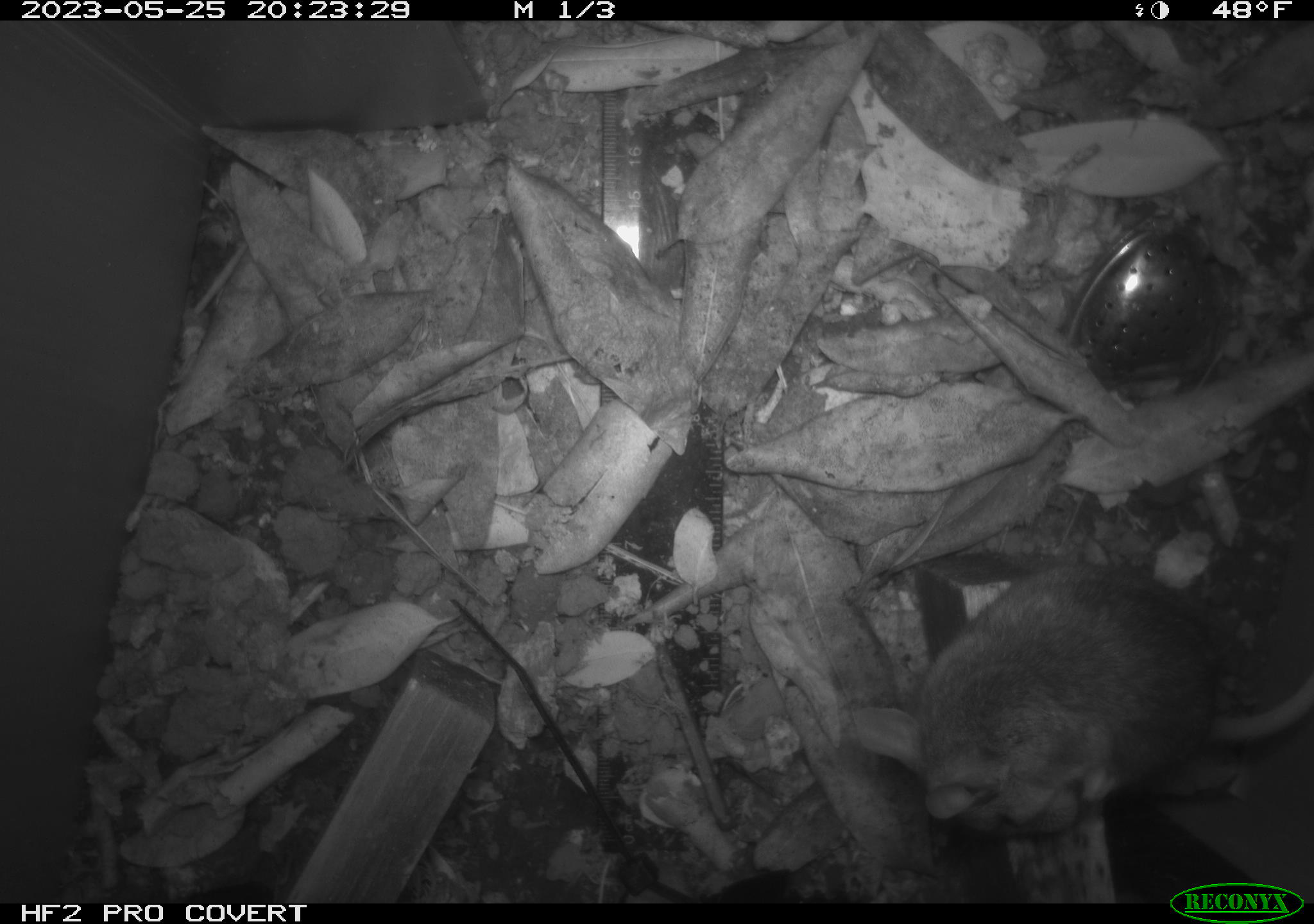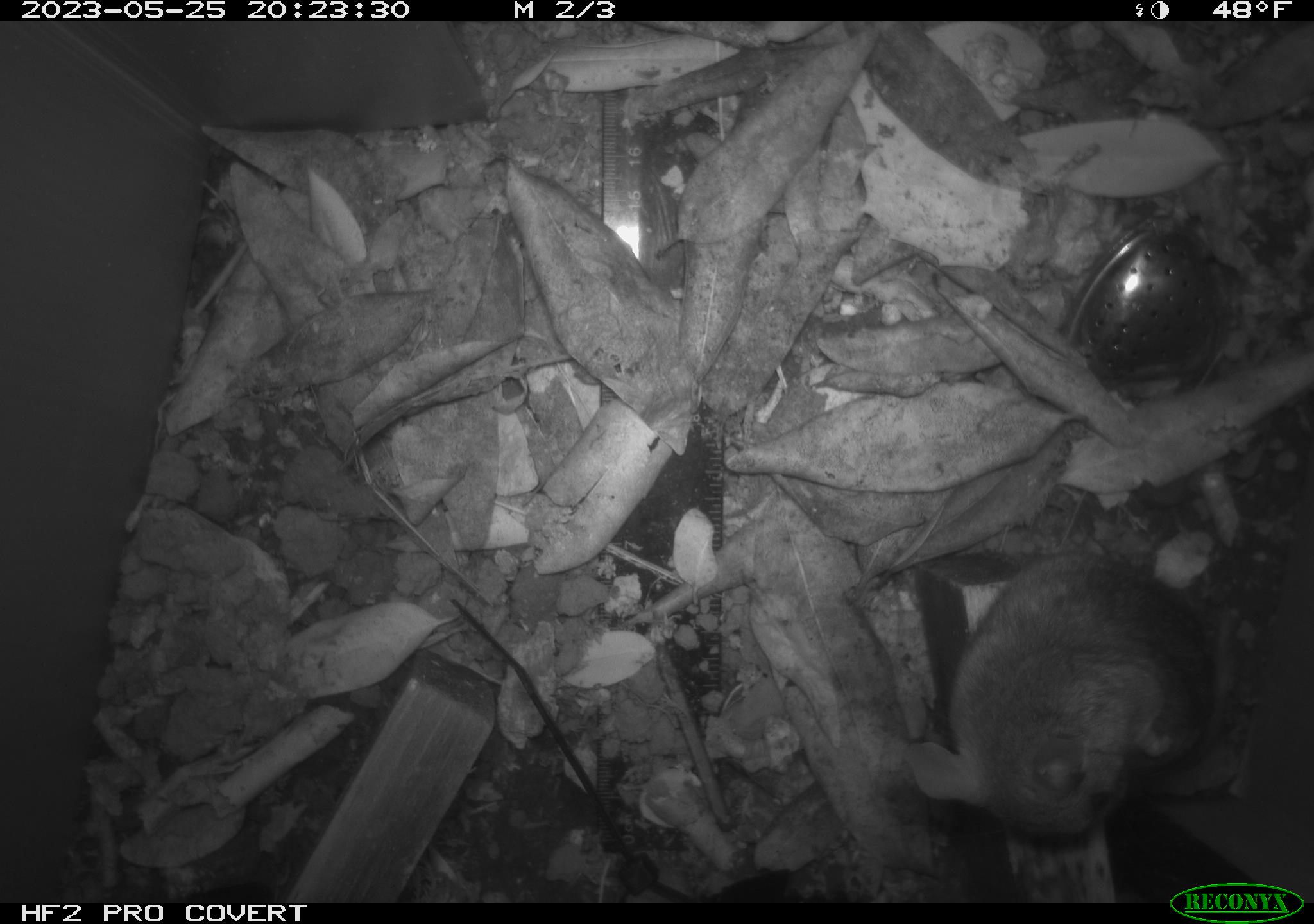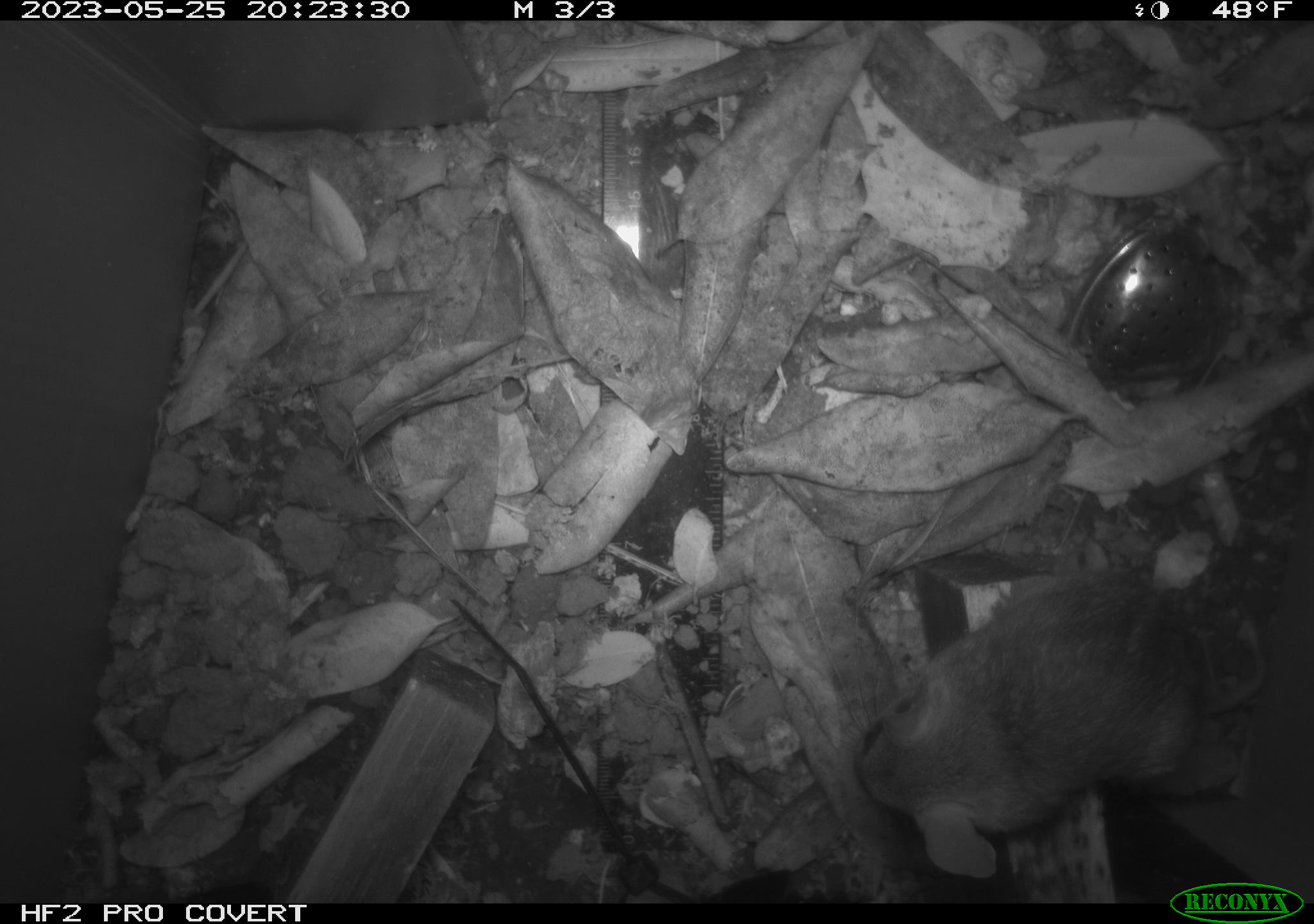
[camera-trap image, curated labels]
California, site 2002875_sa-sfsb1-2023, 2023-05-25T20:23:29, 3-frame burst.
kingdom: Animalia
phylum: Chordata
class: Mammalia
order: Rodentia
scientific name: Rodentia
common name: mouse species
Mouse species (Rodentia).